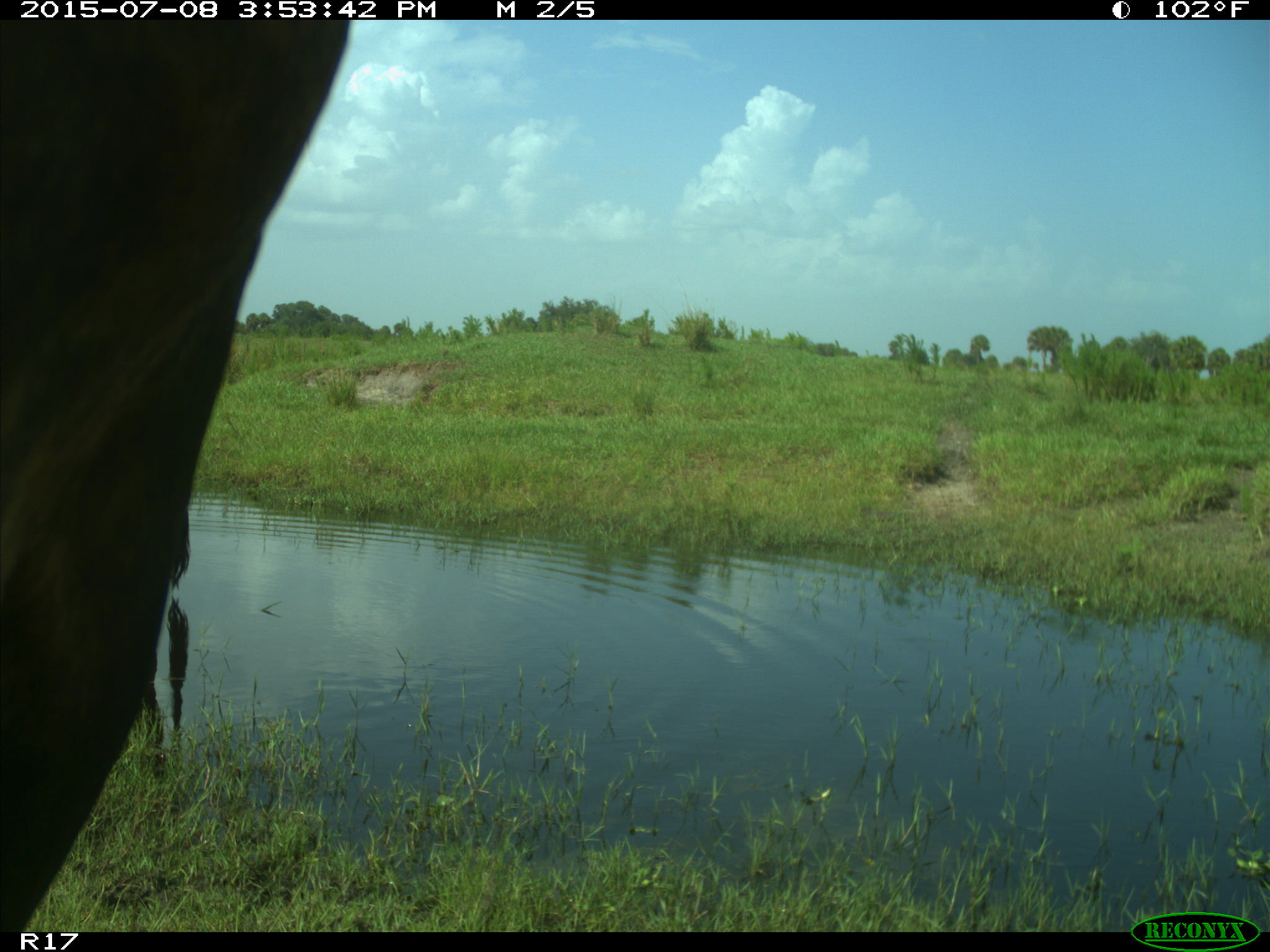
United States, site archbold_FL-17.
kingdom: Animalia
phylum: Chordata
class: Mammalia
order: Artiodactyla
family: Bovidae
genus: Bos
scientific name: Bos taurus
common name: domestic cow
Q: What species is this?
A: Bos taurus (domestic cow).